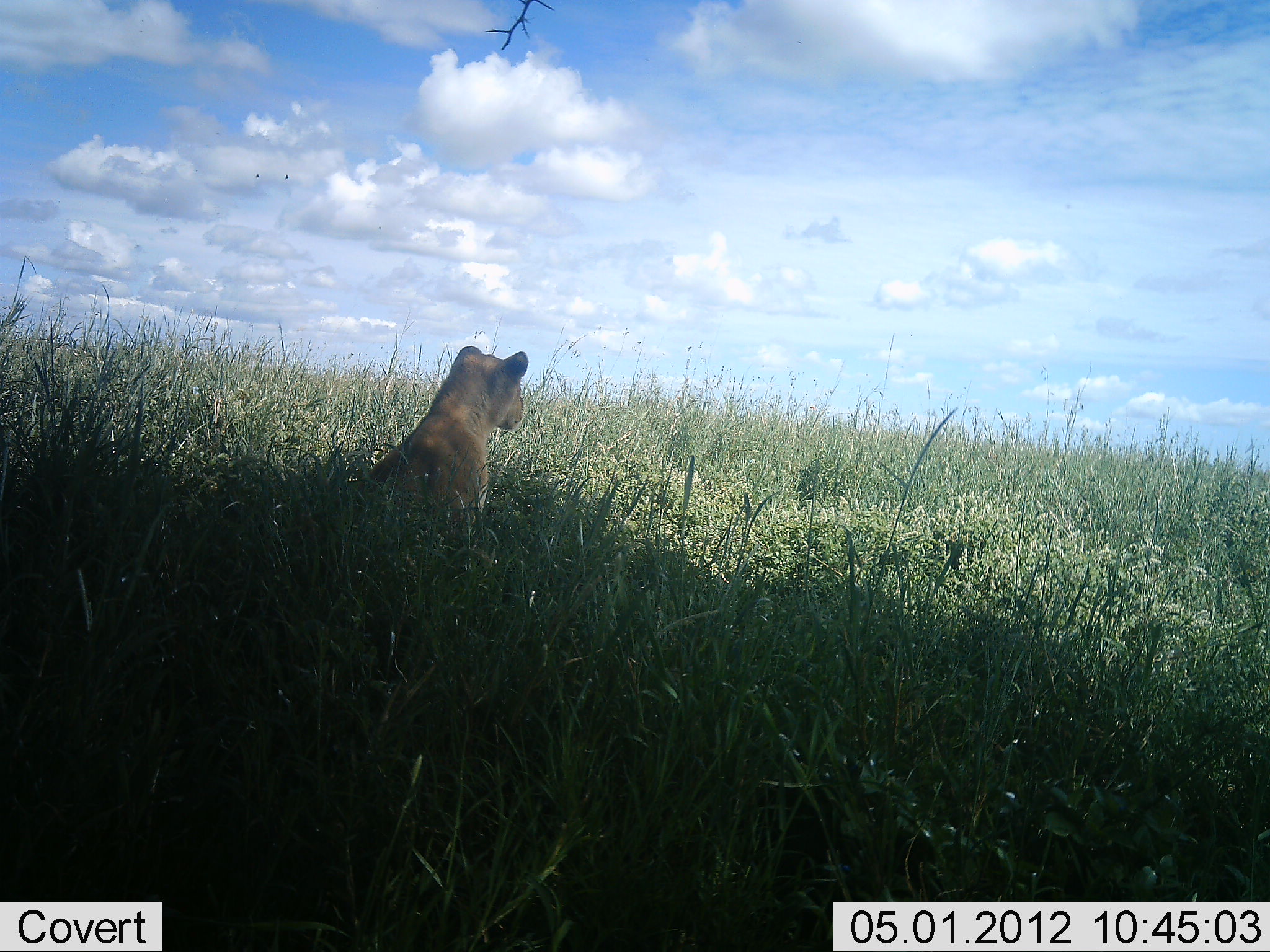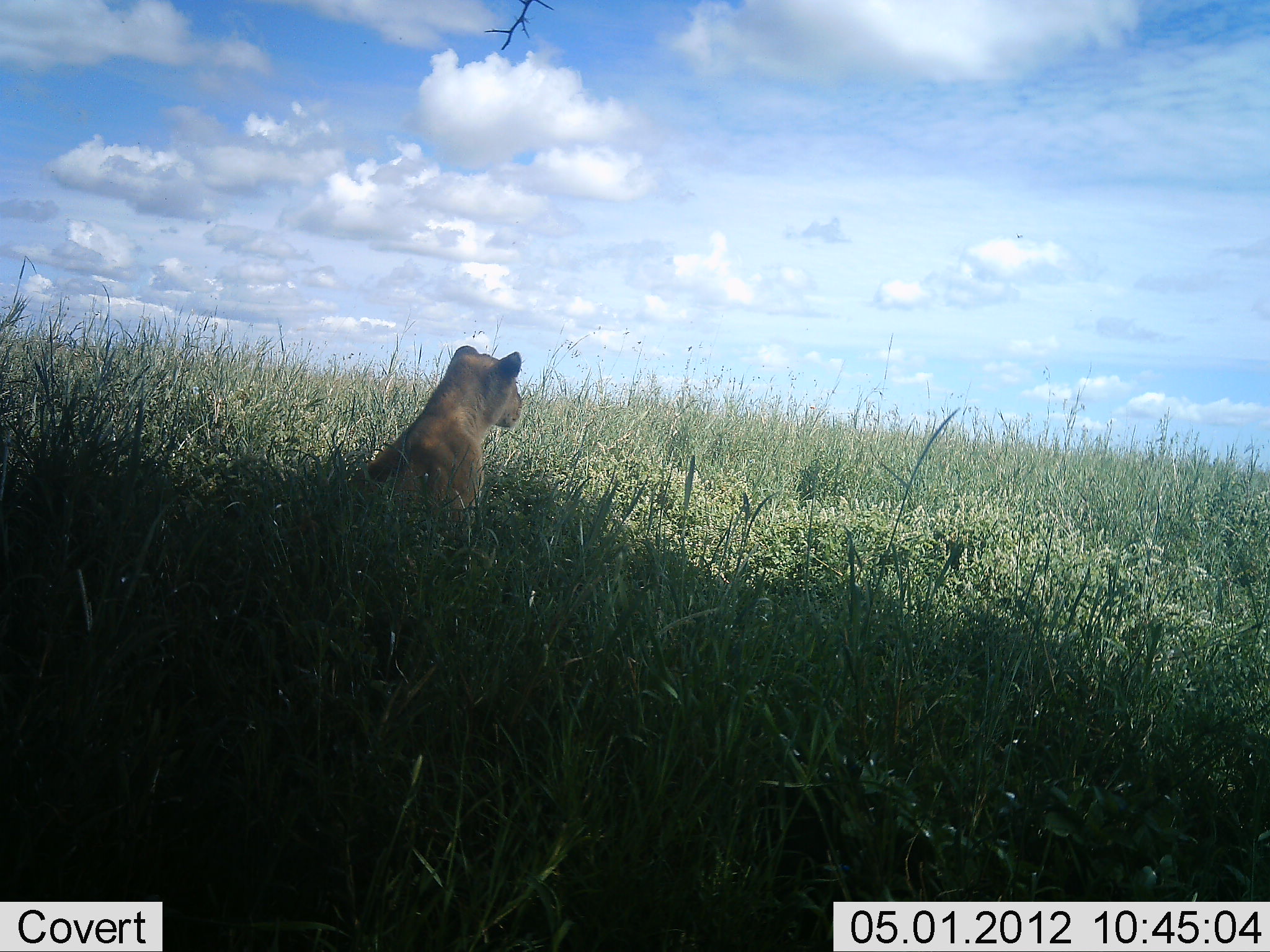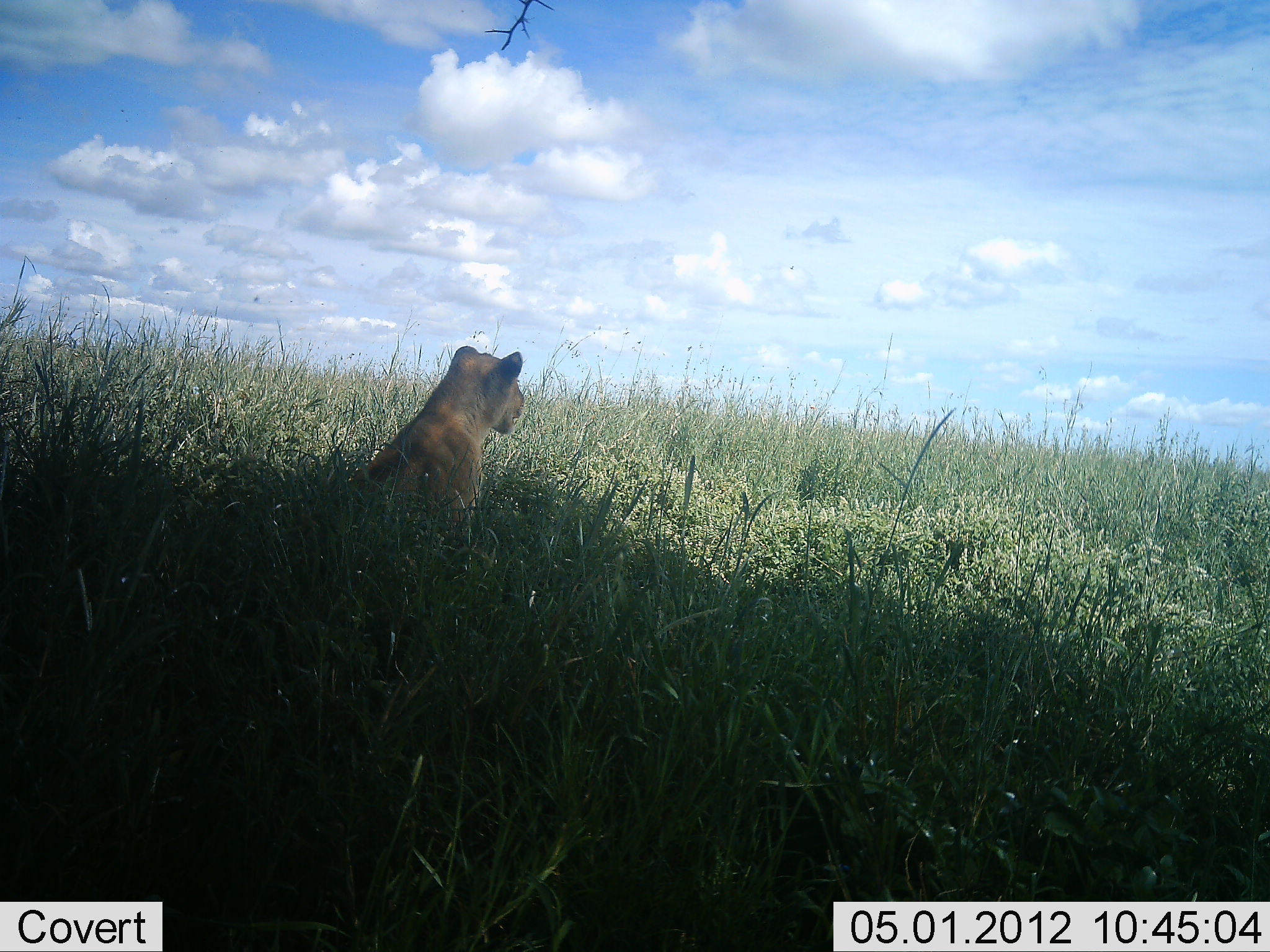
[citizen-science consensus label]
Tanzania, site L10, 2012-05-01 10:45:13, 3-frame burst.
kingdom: Animalia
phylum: Chordata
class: Mammalia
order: Carnivora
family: Felidae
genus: Panthera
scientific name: Panthera leo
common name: lion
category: lionfemale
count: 1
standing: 25%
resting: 82%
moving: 7%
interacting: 0%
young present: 18%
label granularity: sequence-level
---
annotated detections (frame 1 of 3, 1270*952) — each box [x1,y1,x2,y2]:
animal: [355,346,530,538]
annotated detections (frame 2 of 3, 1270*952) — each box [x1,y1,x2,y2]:
animal: [348,345,528,538]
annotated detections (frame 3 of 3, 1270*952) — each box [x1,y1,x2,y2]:
animal: [347,344,528,558]